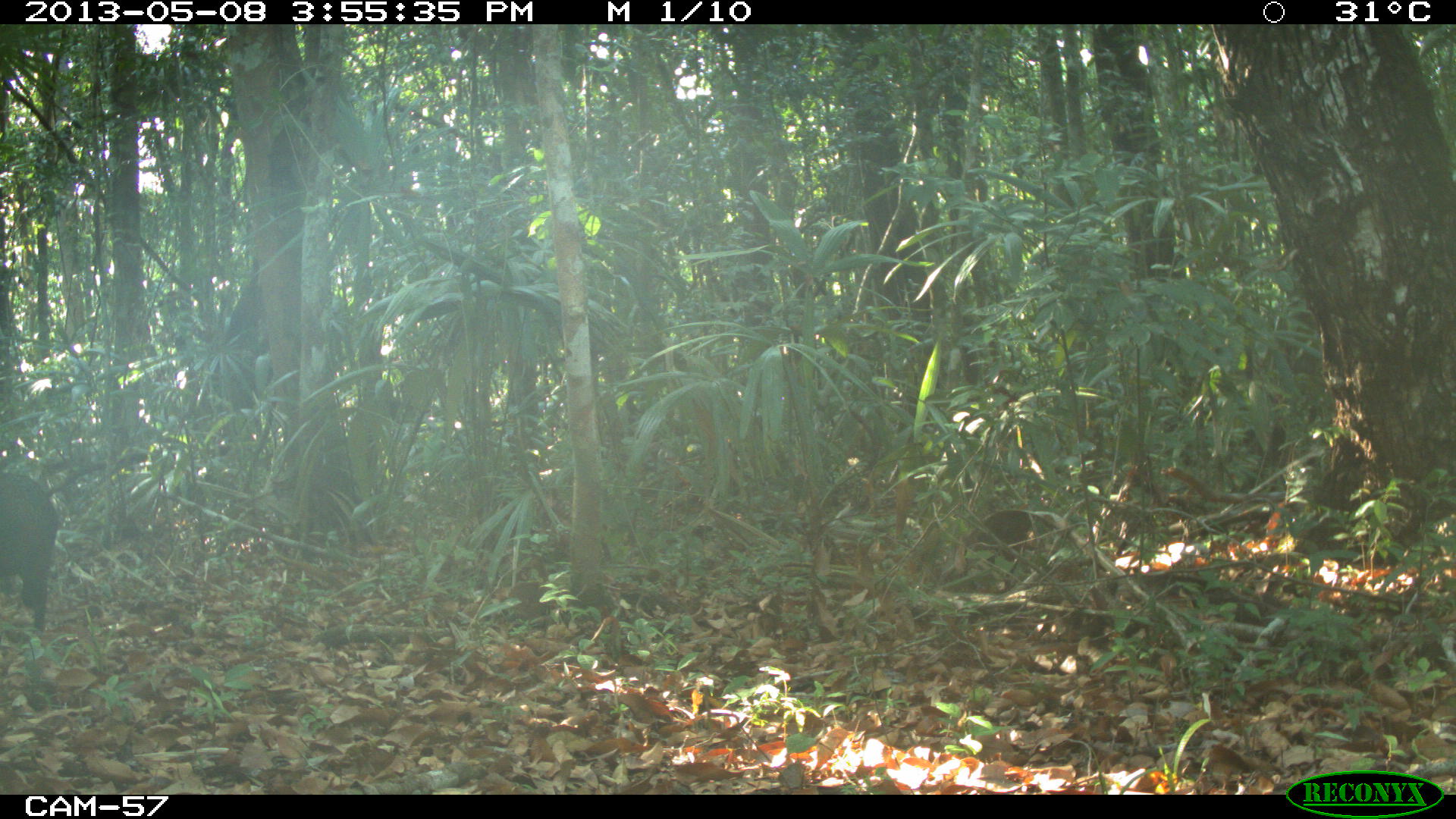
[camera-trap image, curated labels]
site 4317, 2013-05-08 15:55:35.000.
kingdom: Animalia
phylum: Chordata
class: Mammalia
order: Artiodactyla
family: Tayassuidae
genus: Pecari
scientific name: Pecari tajacu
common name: collared peccary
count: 1